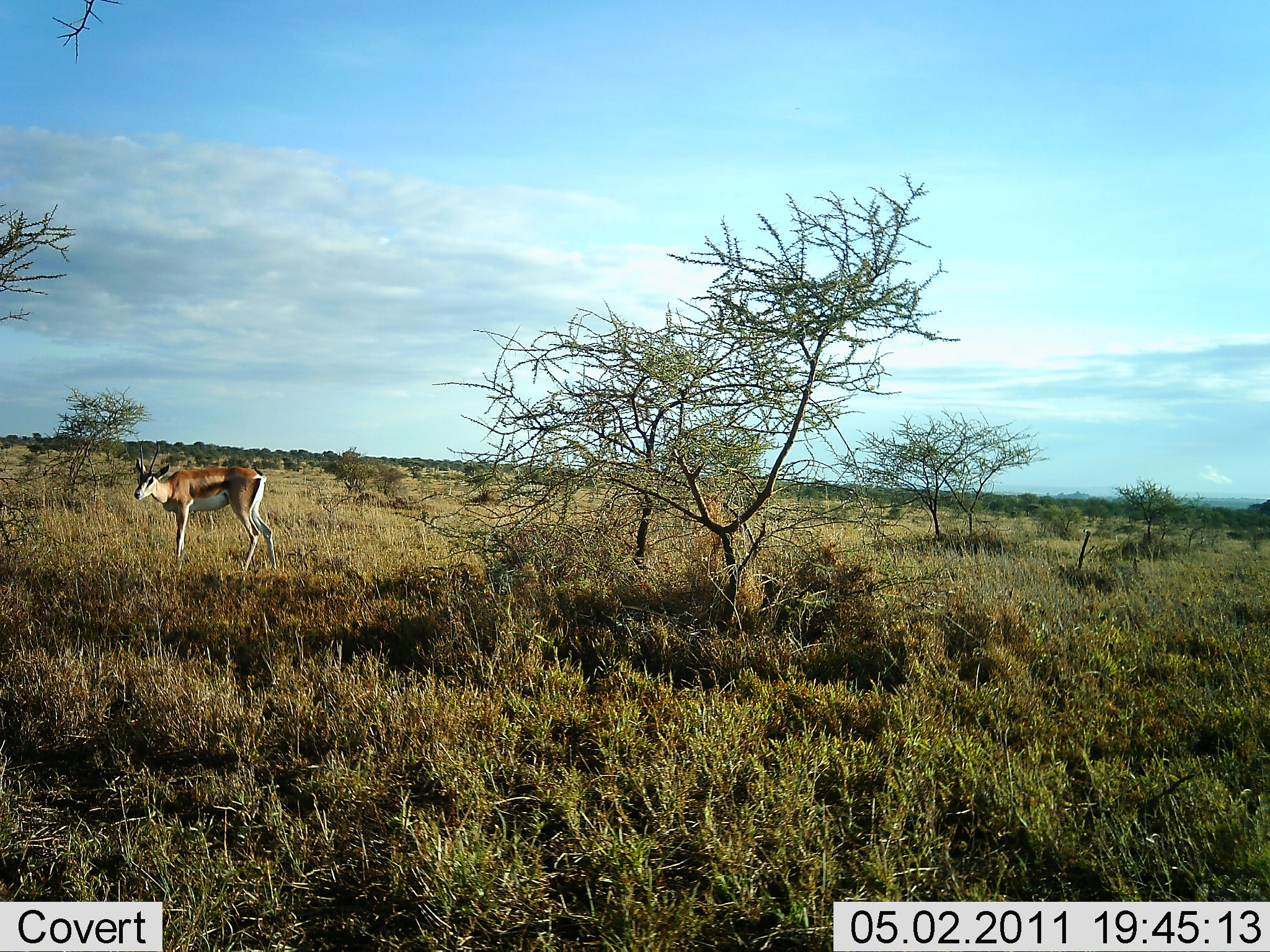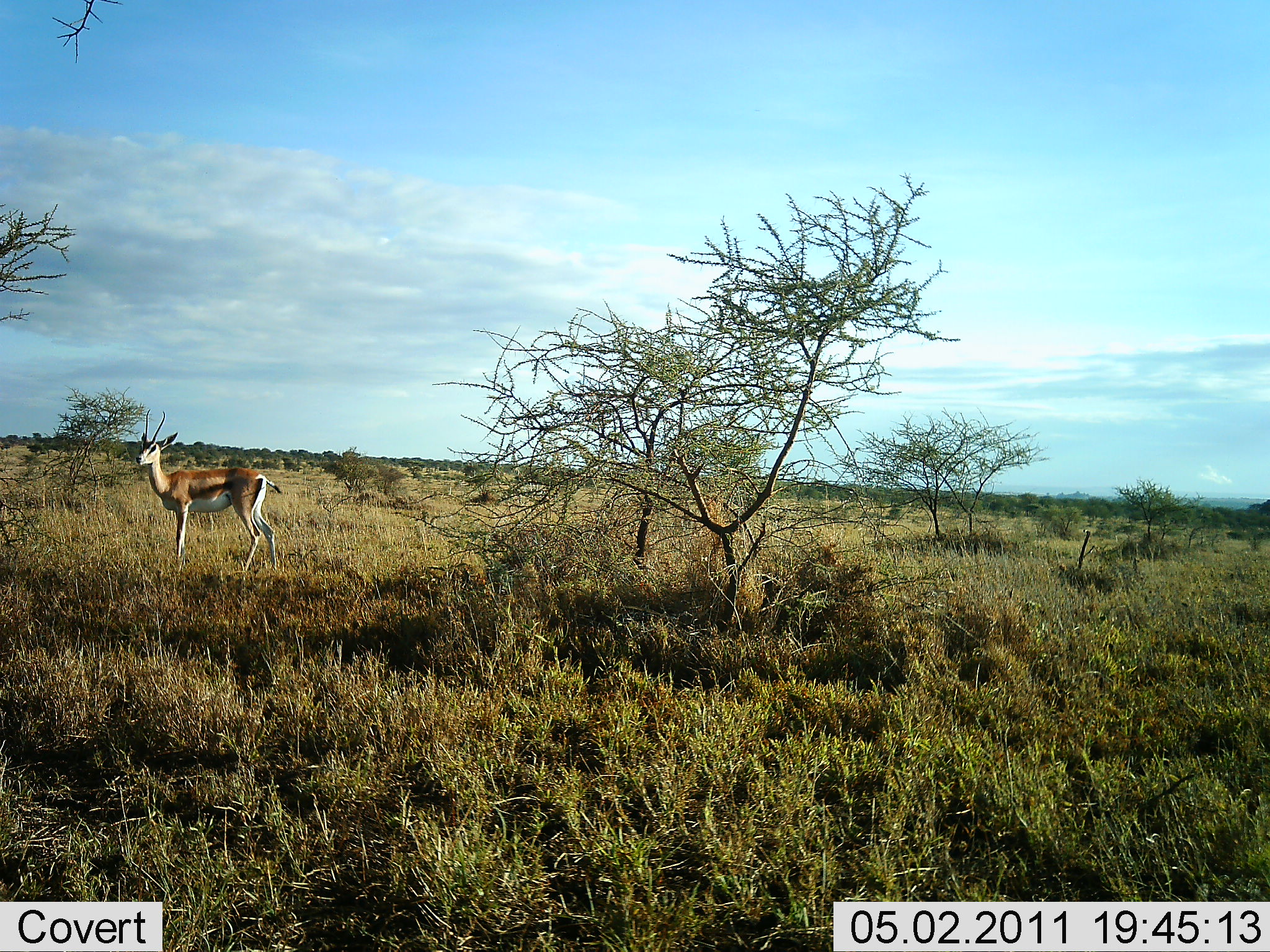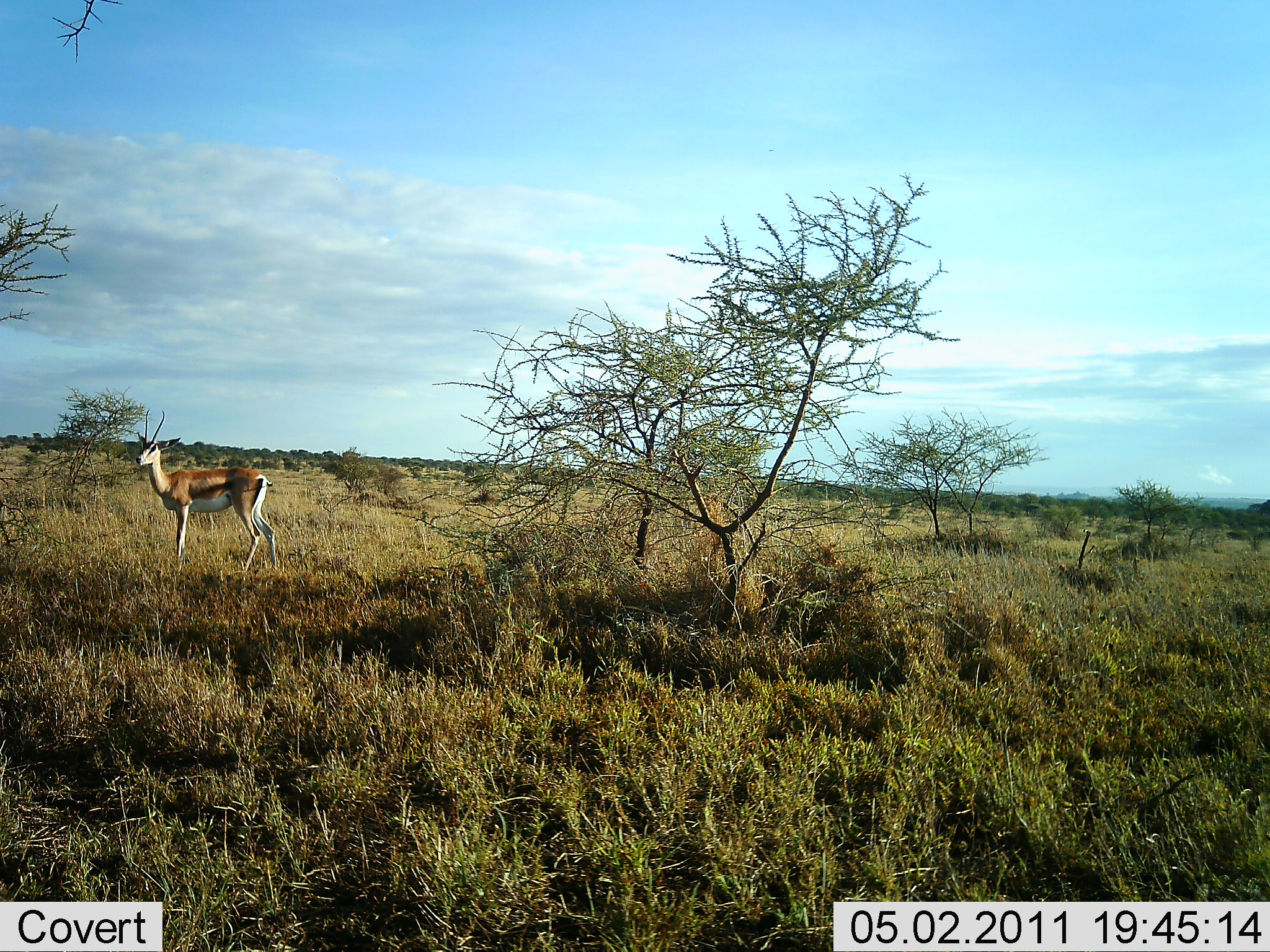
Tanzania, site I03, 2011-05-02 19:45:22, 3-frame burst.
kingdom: Animalia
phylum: Chordata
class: Mammalia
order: Artiodactyla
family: Bovidae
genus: Eudorcas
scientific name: Eudorcas thomsonii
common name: thomson's gazelle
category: gazellethomsons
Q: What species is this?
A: Gazellethomsons (thomson's gazelle) (Eudorcas thomsonii).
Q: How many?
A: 1.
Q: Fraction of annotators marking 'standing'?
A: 92%.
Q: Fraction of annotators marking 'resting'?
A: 0%.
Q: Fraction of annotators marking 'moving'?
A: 8%.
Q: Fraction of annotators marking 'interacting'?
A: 0%.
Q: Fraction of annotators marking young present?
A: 0%.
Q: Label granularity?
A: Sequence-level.